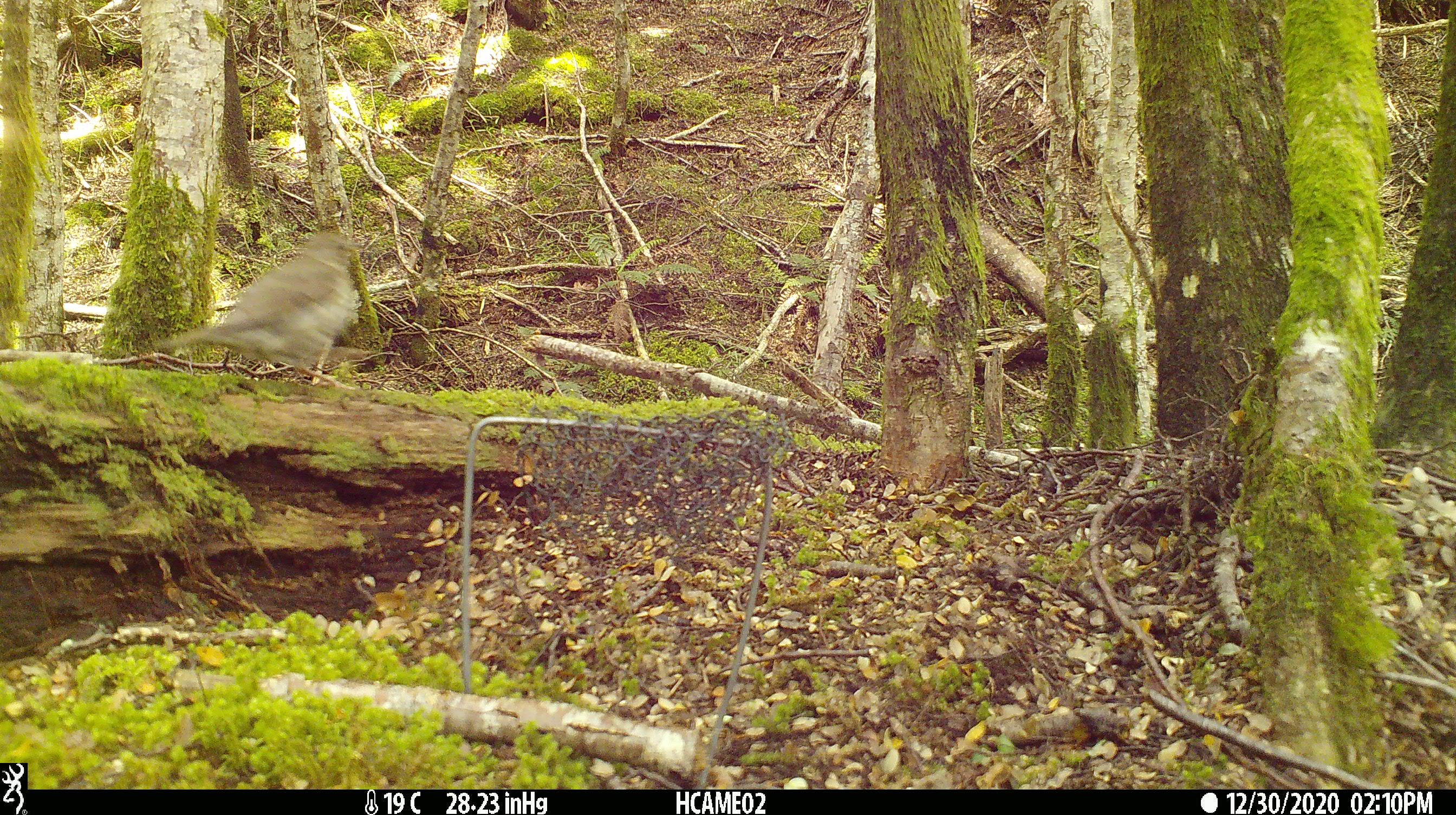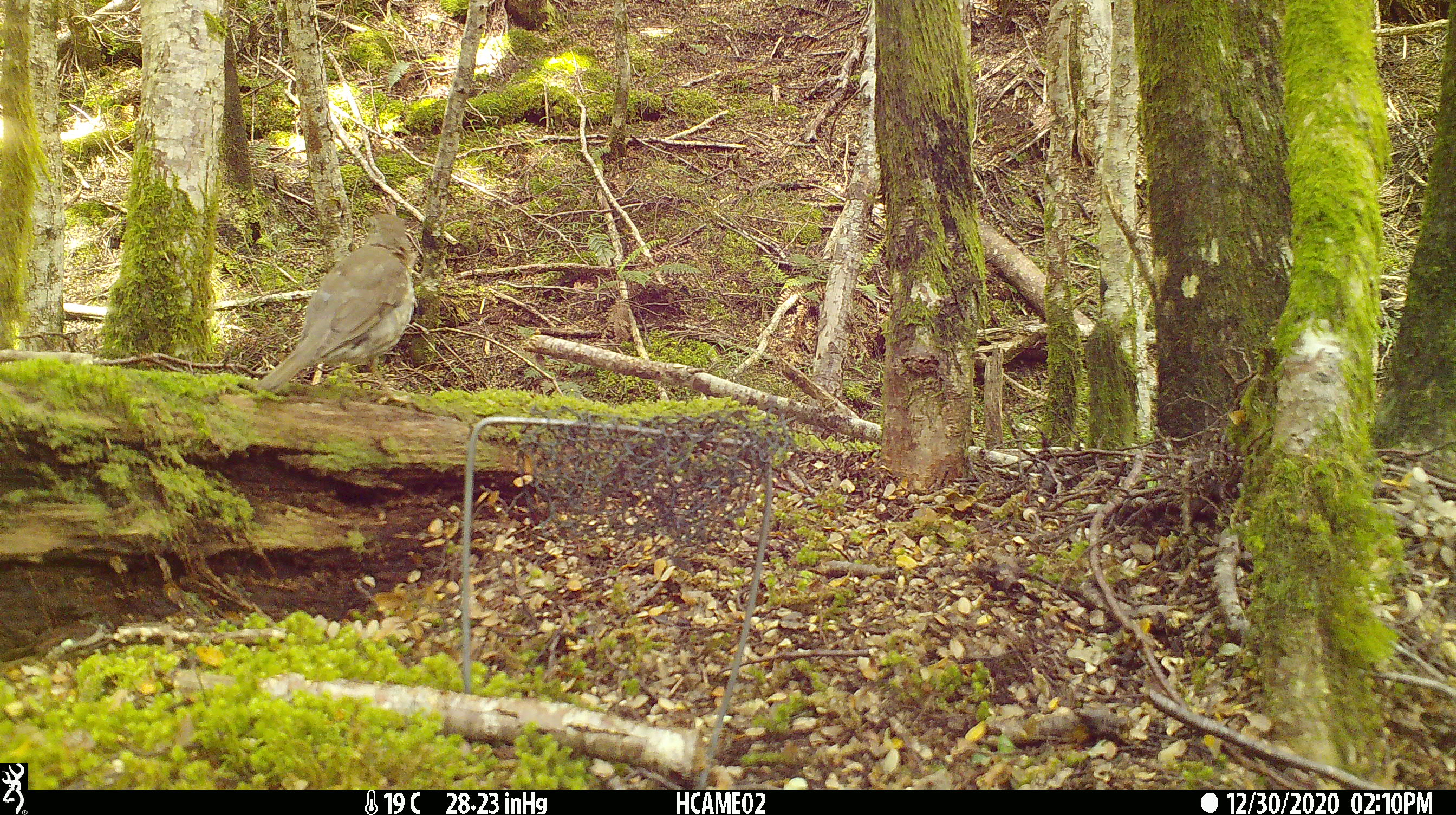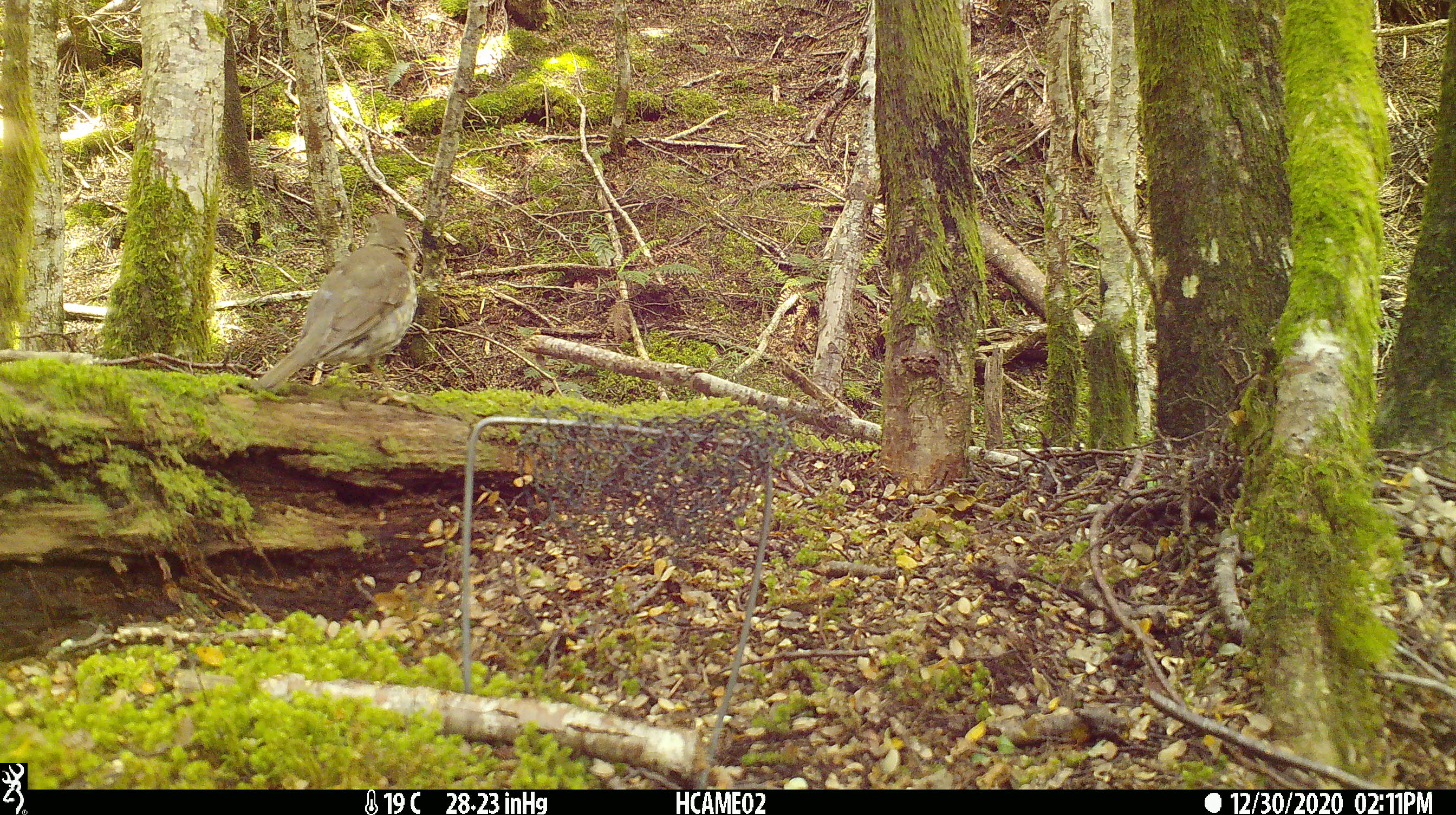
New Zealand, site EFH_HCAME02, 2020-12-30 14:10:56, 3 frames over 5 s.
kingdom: Animalia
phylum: Chordata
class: Aves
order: Passeriformes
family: Turdidae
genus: Turdus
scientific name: Turdus philomelos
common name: song thrush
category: thrush